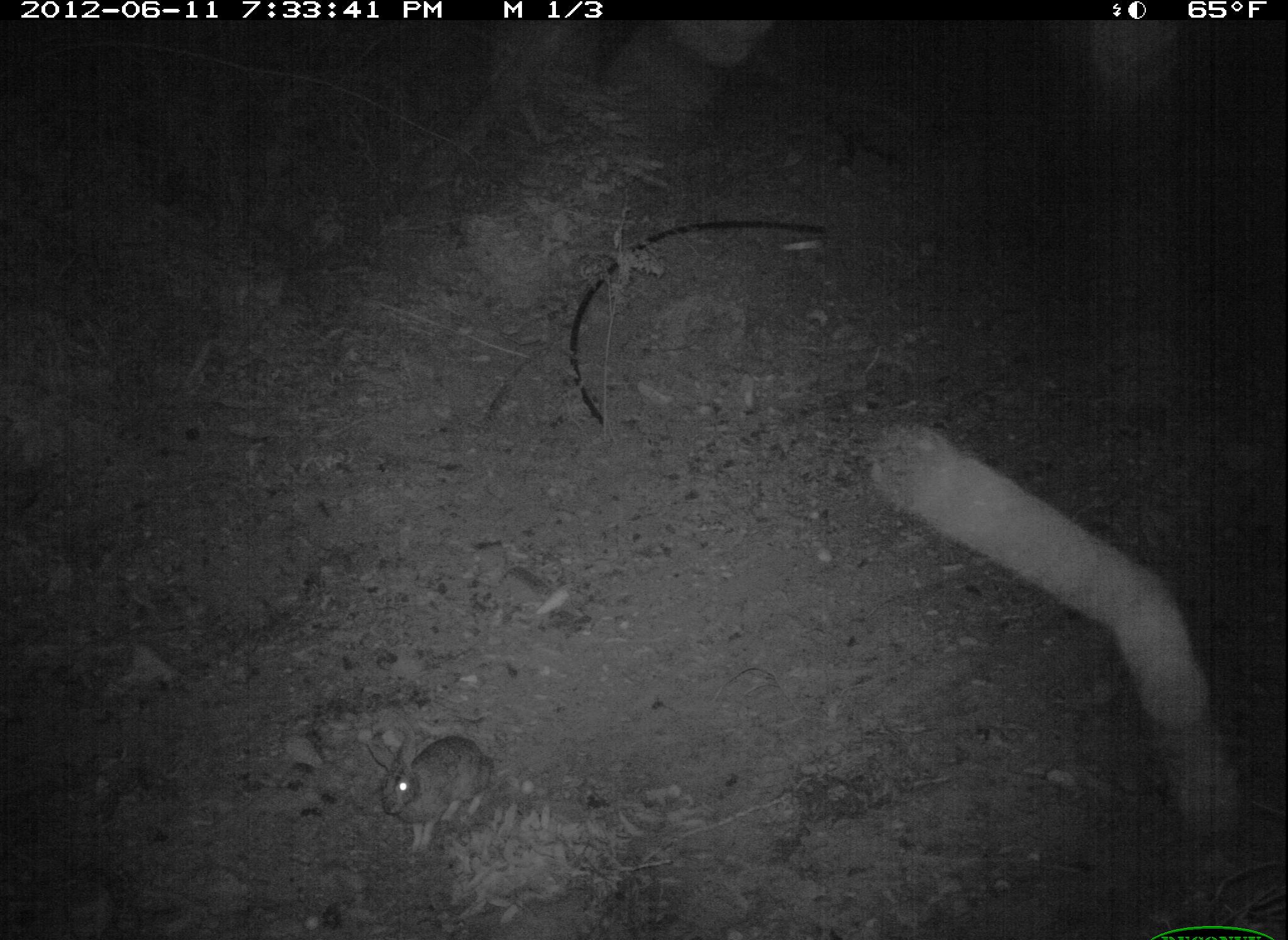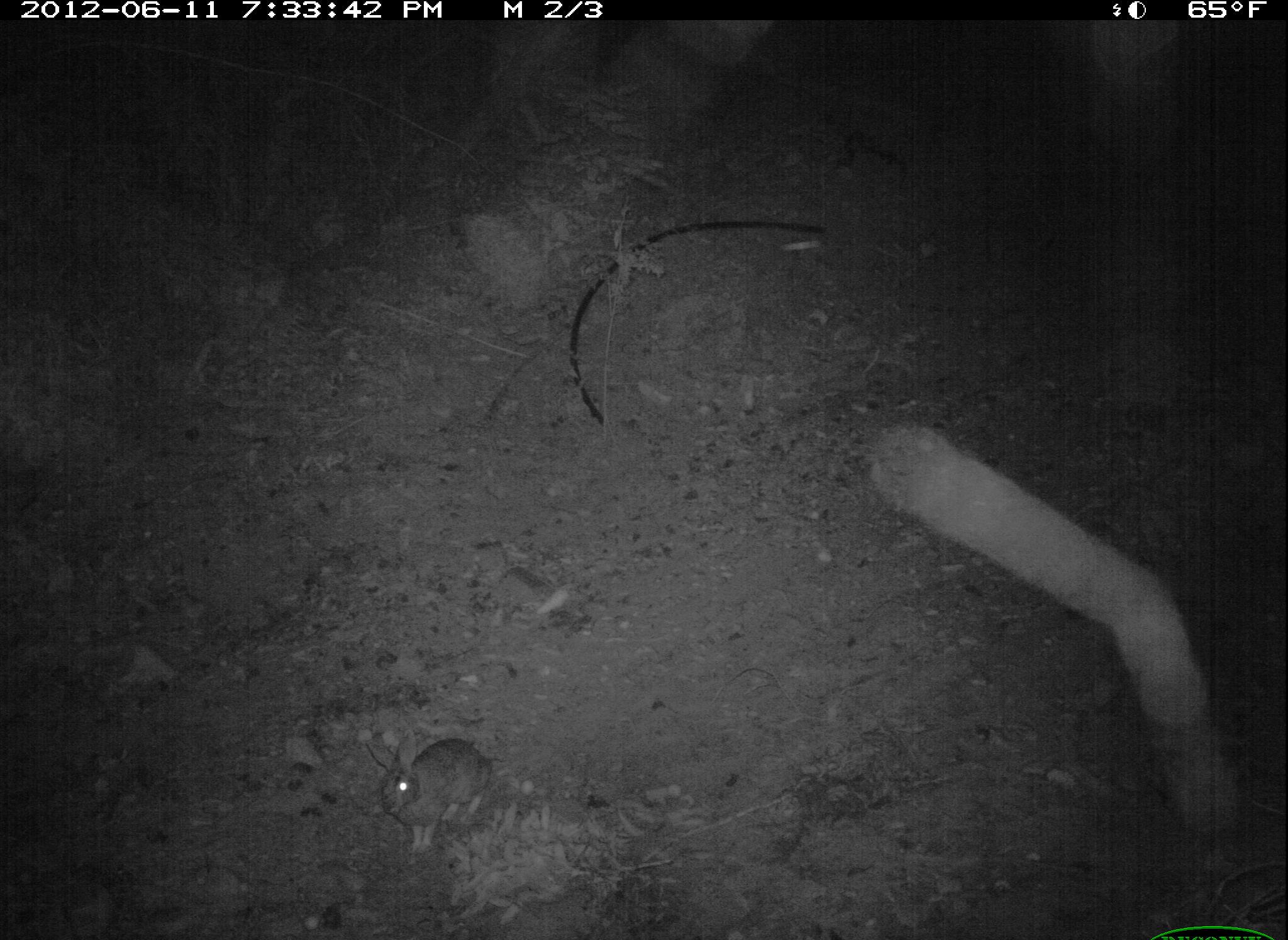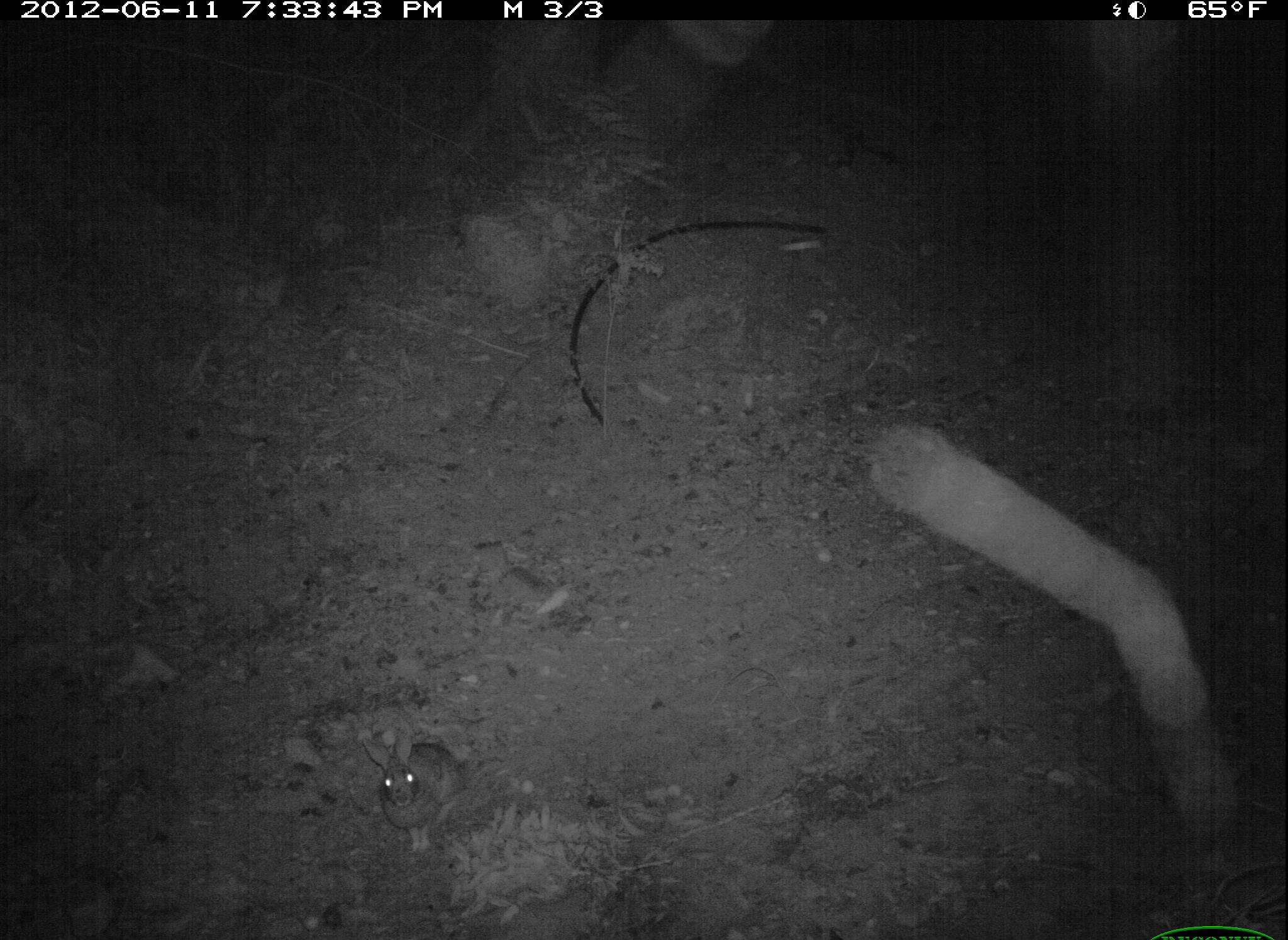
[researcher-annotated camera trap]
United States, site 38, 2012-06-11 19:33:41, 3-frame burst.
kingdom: Animalia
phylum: Chordata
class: Mammalia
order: Lagomorpha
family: Leporidae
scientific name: Leporidae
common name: rabbits and hares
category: rabbit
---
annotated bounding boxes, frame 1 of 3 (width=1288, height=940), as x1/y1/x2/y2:
rabbit: 361/722/520/868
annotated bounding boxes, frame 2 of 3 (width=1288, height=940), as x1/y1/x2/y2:
rabbit: 357/723/501/855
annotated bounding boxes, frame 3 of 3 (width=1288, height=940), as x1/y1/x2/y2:
rabbit: 356/710/491/870